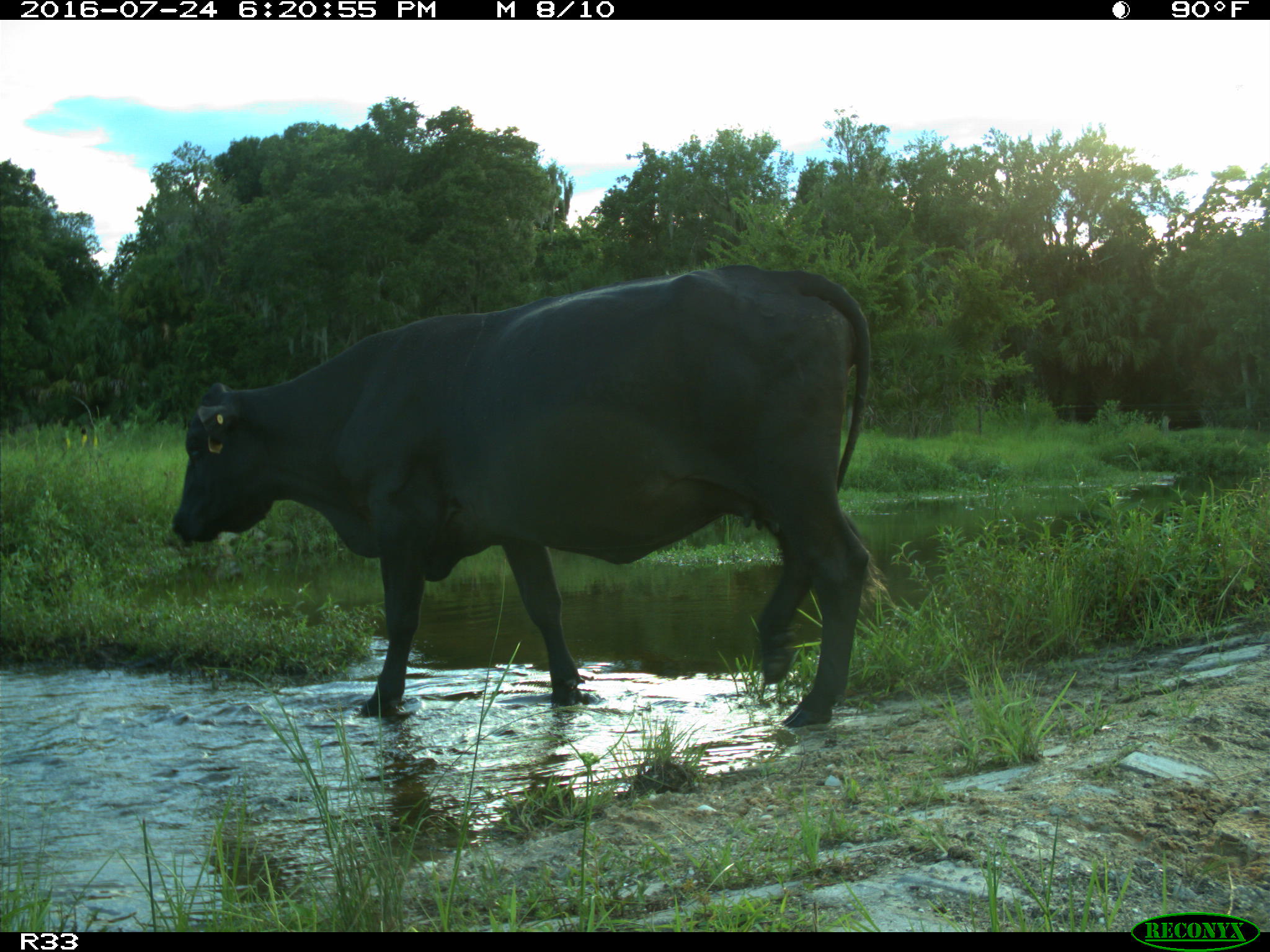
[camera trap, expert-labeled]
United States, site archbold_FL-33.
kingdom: Animalia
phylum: Chordata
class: Mammalia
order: Artiodactyla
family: Bovidae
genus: Bos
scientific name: Bos taurus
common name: domestic cow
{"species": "Bos taurus (domestic cow)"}